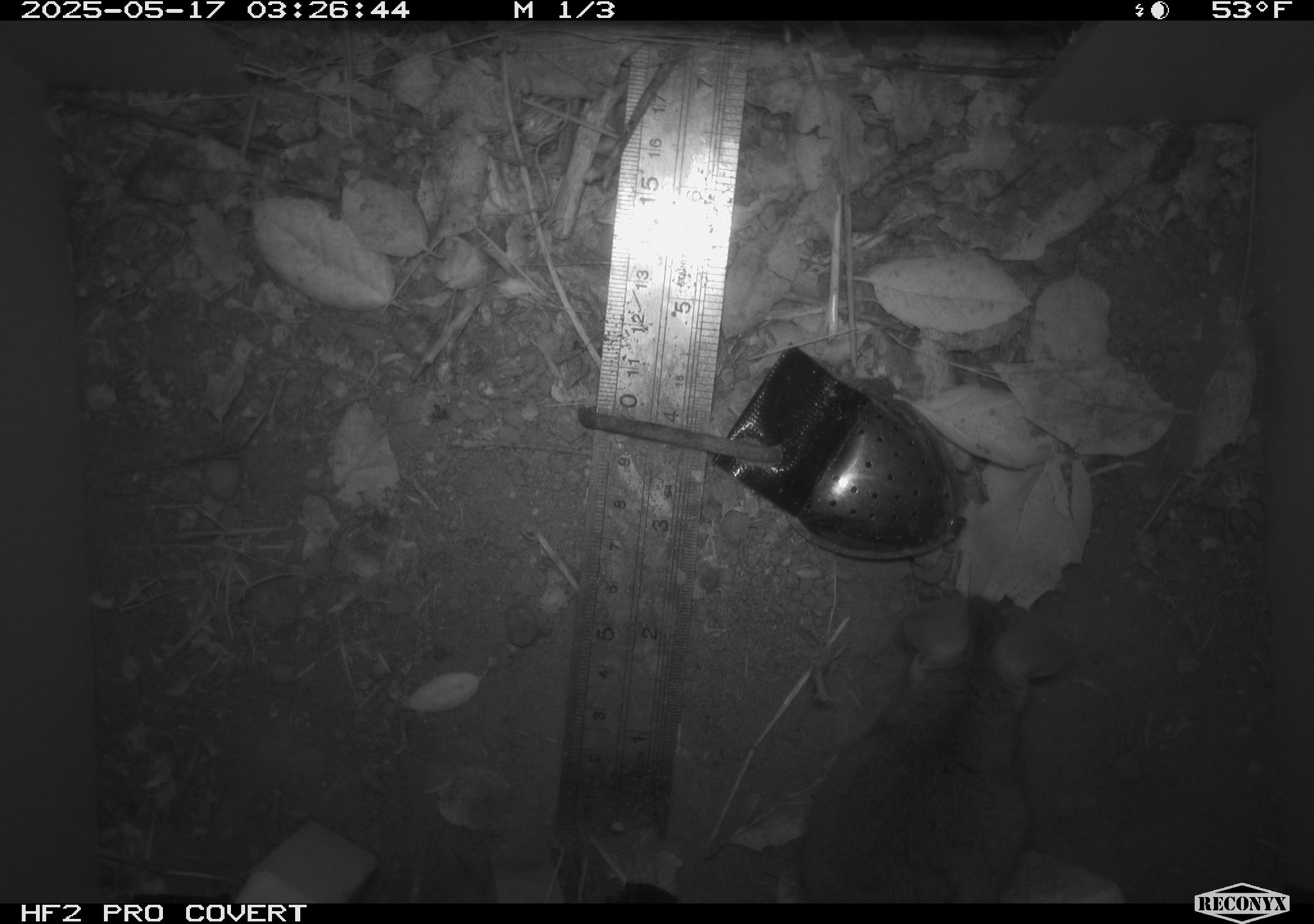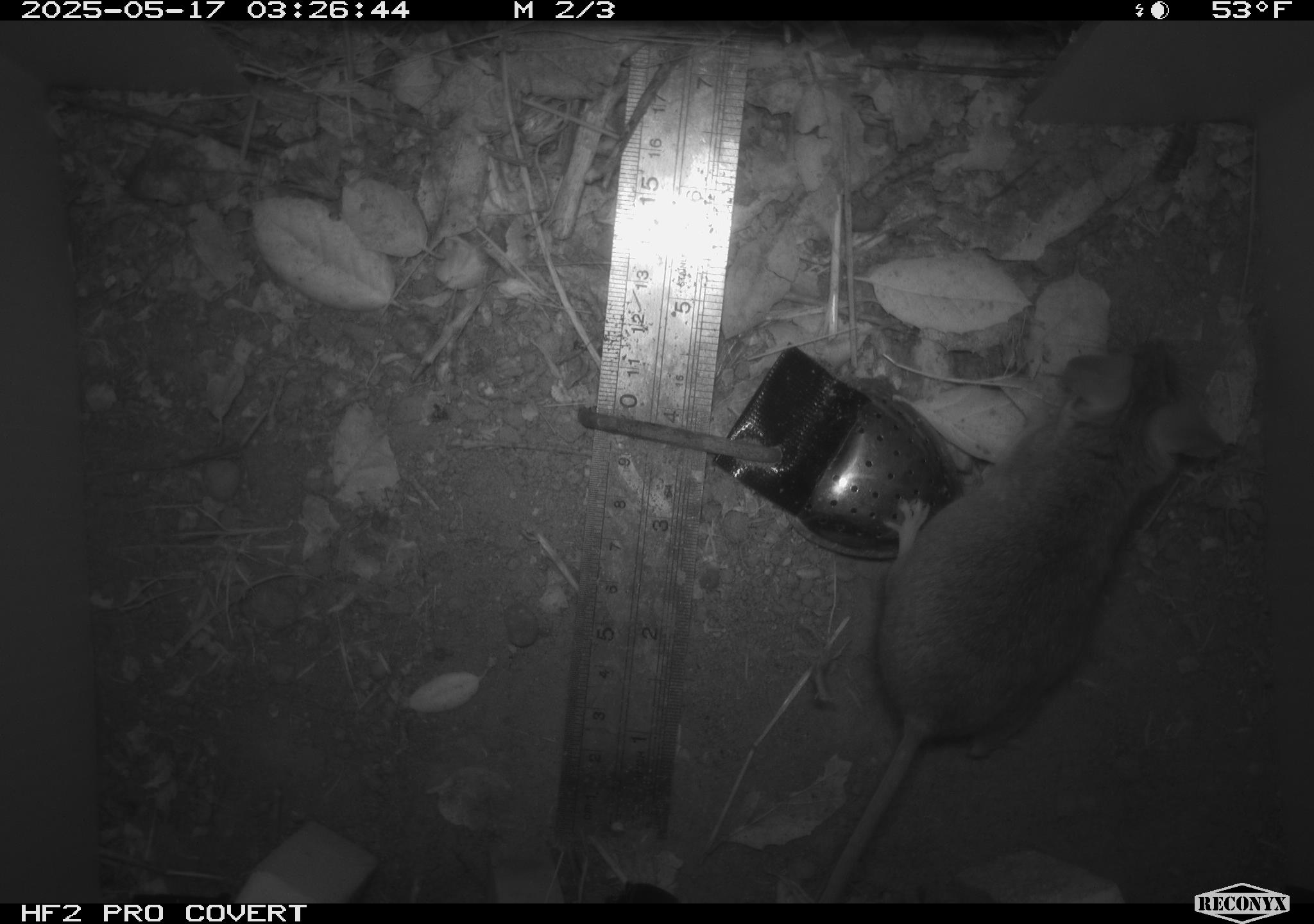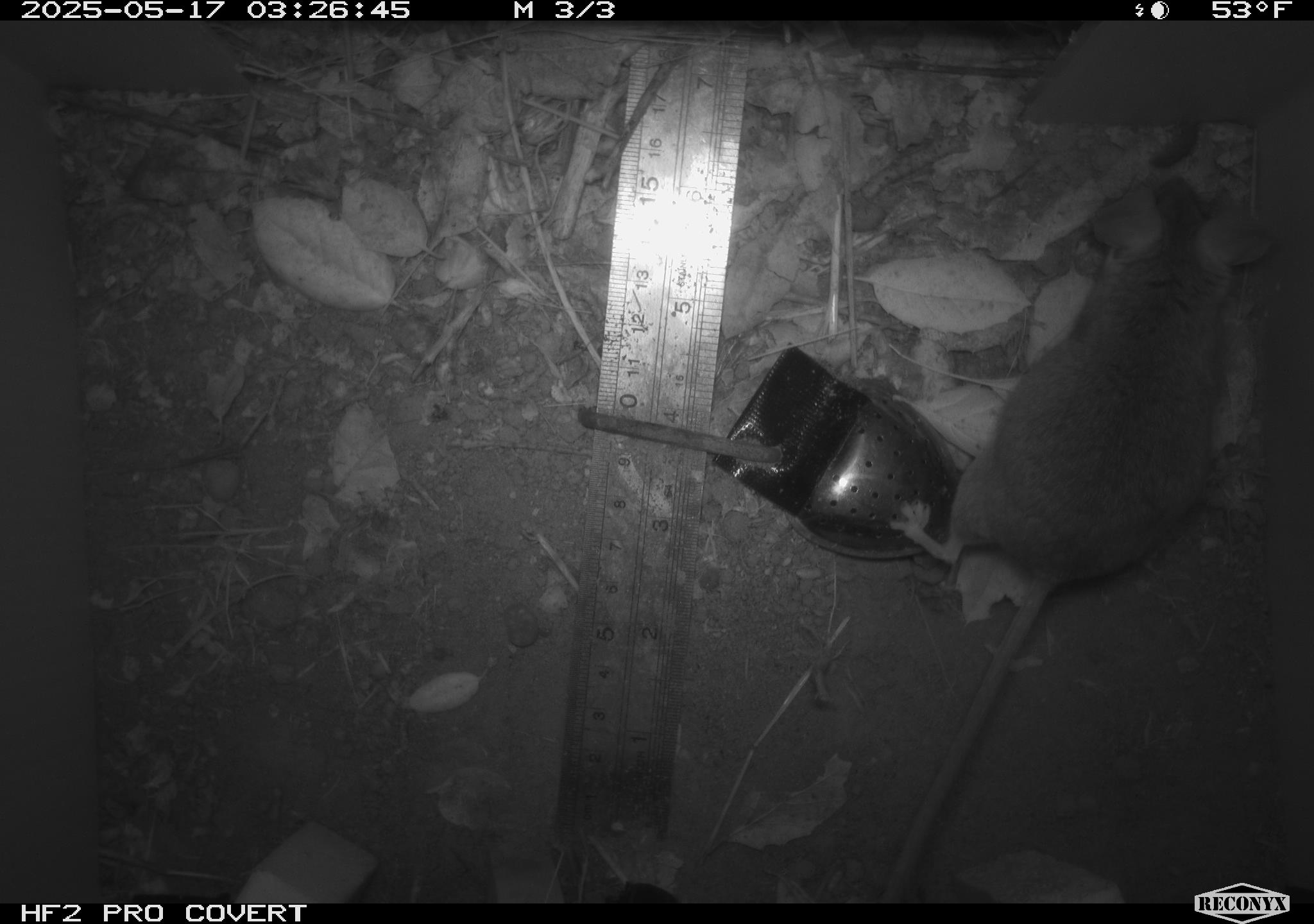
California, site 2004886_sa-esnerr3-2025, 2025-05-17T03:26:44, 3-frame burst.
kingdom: Animalia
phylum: Chordata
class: Mammalia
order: Rodentia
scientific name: Rodentia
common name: rodent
Rodent (Rodentia).